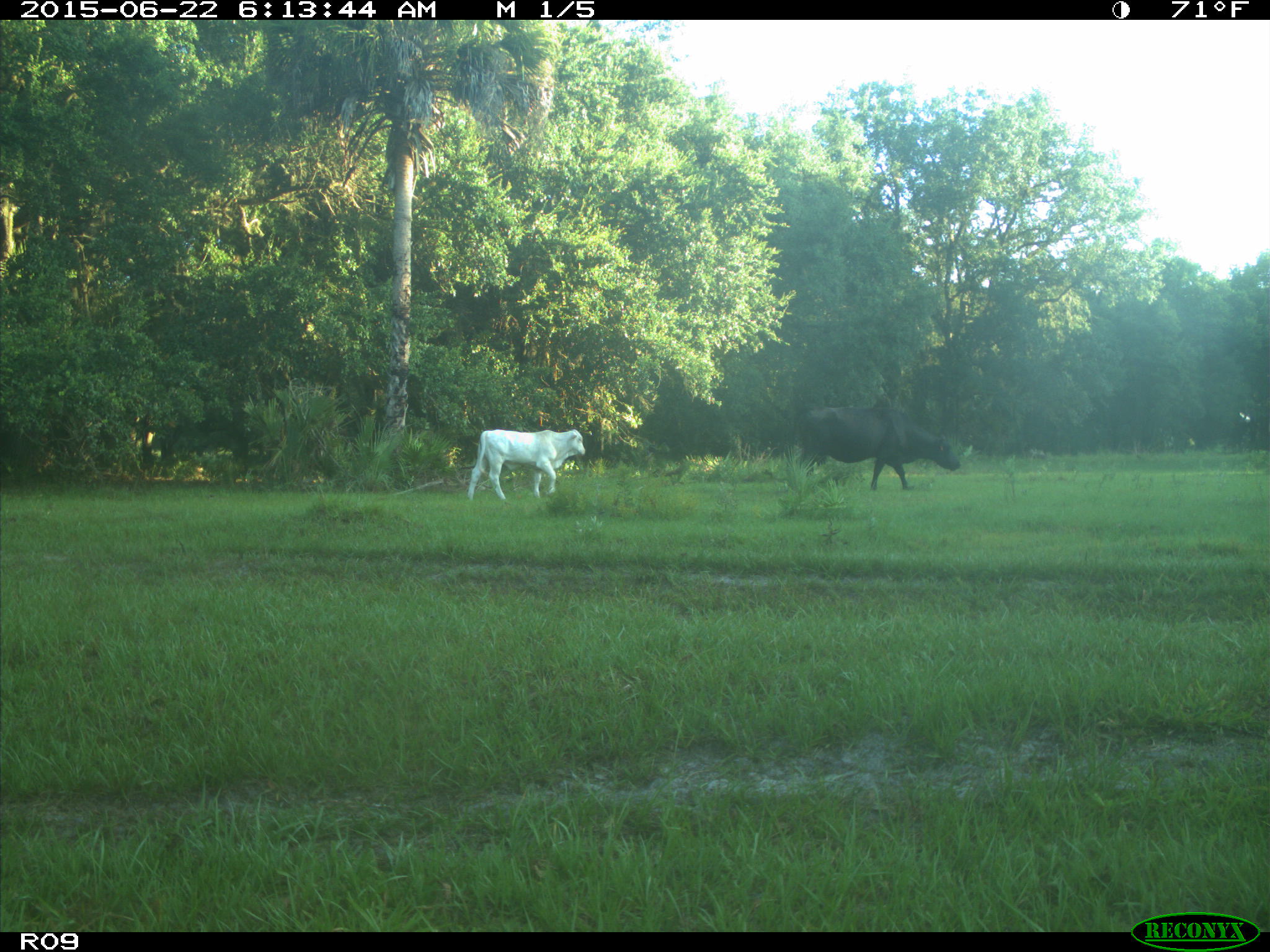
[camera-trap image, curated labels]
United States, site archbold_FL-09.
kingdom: Animalia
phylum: Chordata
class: Mammalia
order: Artiodactyla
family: Bovidae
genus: Bos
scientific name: Bos taurus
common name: domestic cow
Bos taurus (domestic cow).